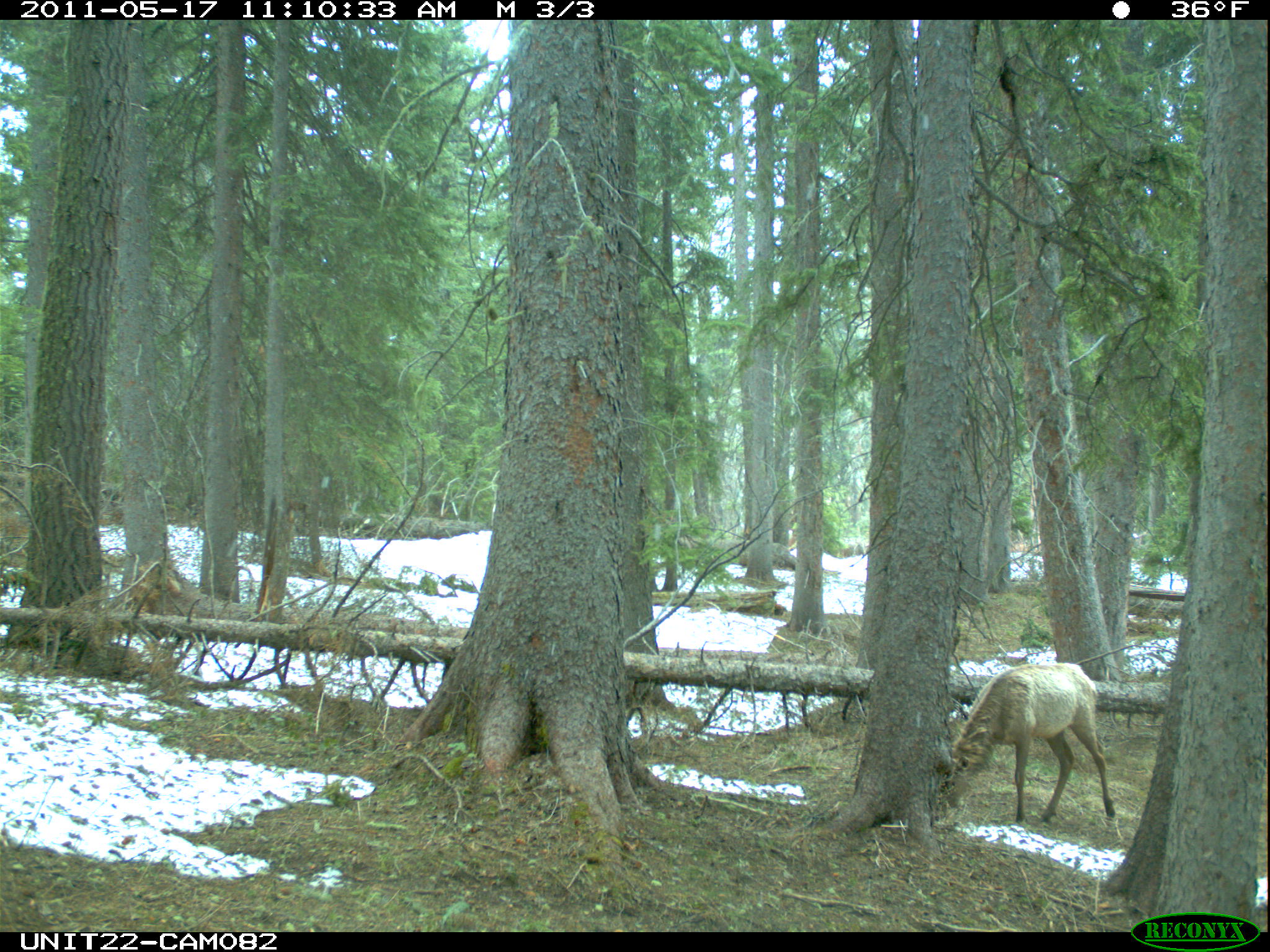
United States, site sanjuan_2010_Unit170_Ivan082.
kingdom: Animalia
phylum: Chordata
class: Mammalia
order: Artiodactyla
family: Cervidae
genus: Cervus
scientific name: Cervus elaphus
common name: red deer